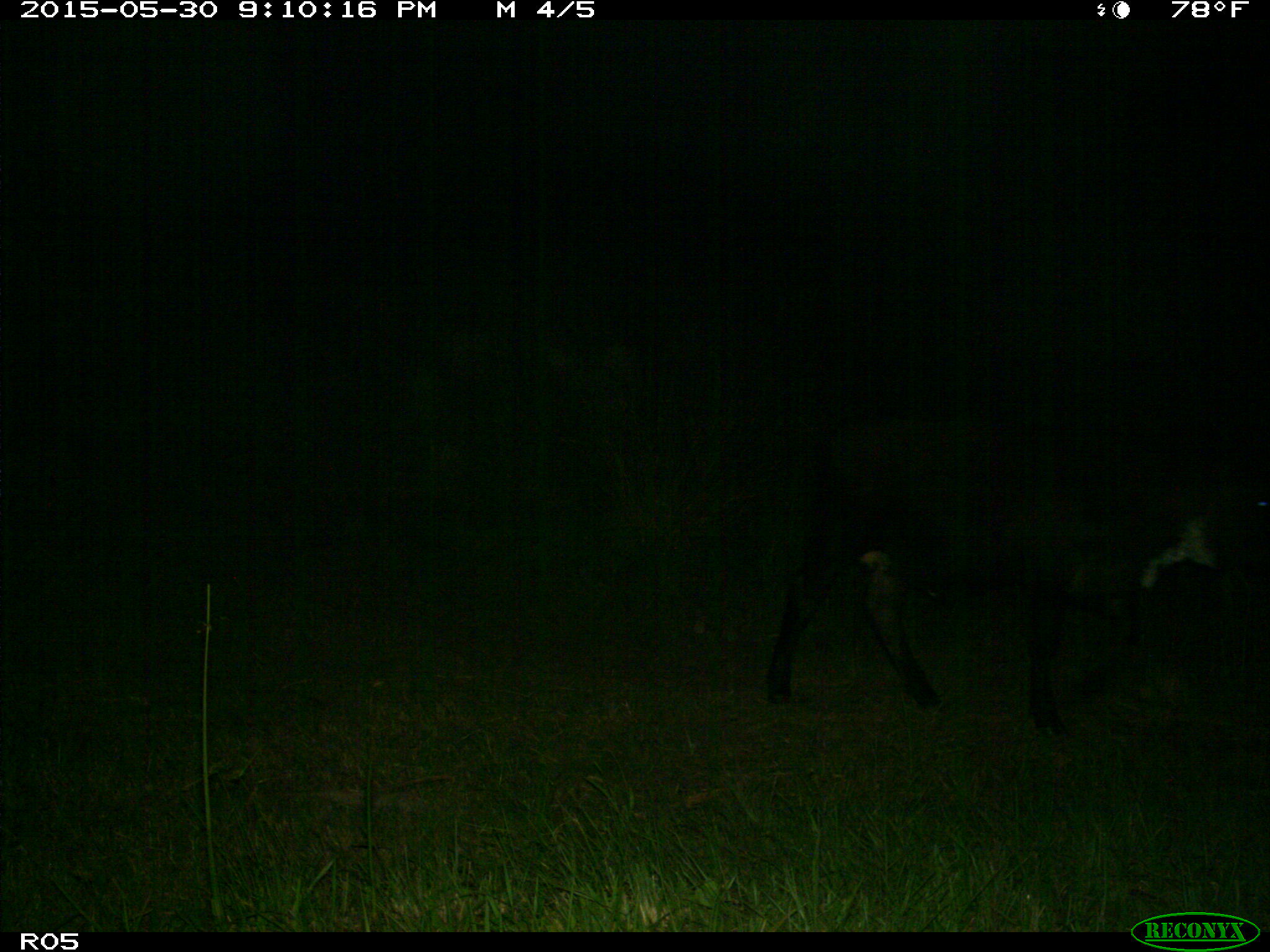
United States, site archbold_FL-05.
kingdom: Animalia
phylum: Chordata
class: Mammalia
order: Artiodactyla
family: Bovidae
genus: Bos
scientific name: Bos taurus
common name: domestic cow